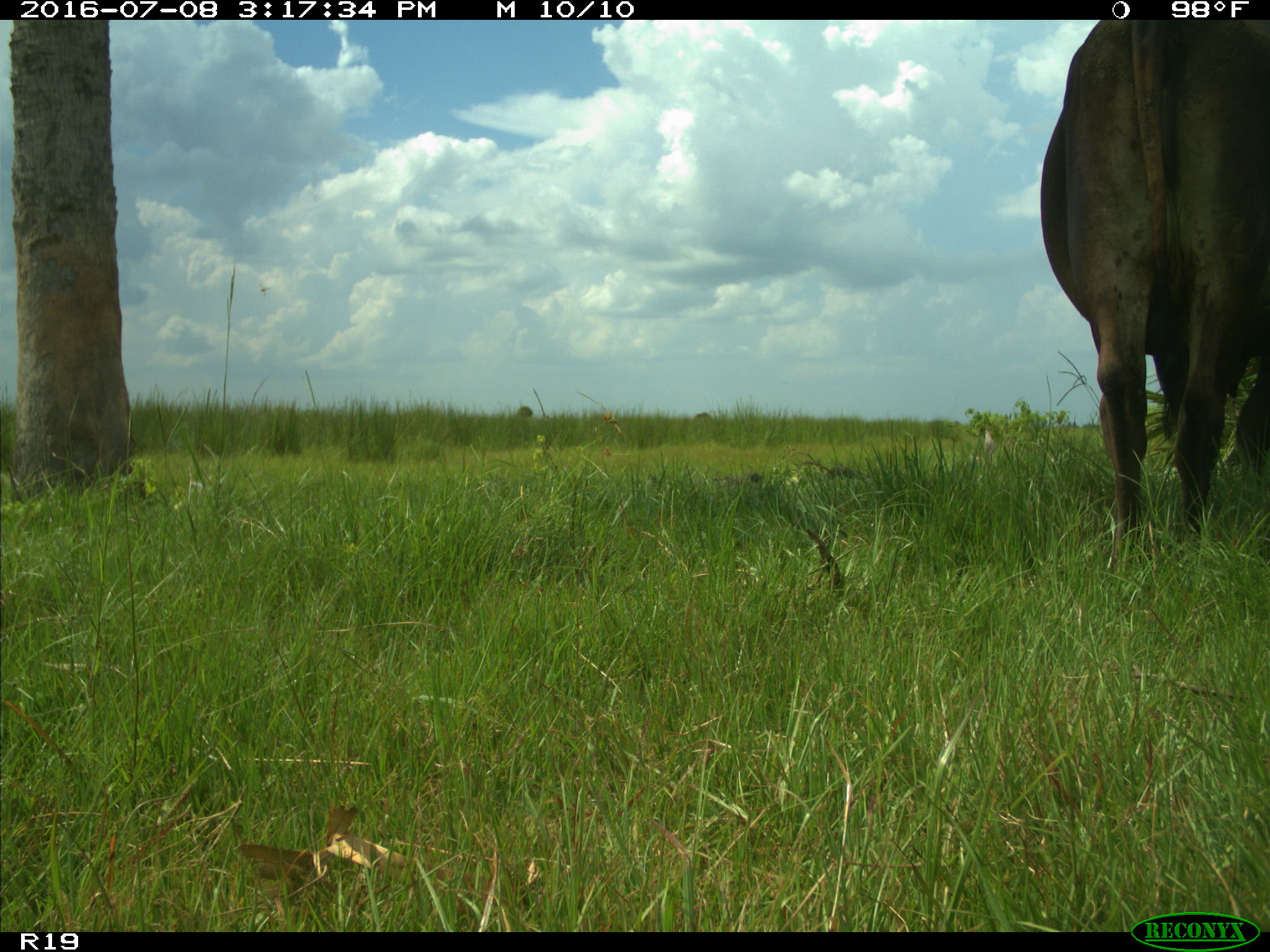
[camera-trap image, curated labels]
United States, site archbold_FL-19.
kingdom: Animalia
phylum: Chordata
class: Mammalia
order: Artiodactyla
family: Bovidae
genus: Bos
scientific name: Bos taurus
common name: domestic cow